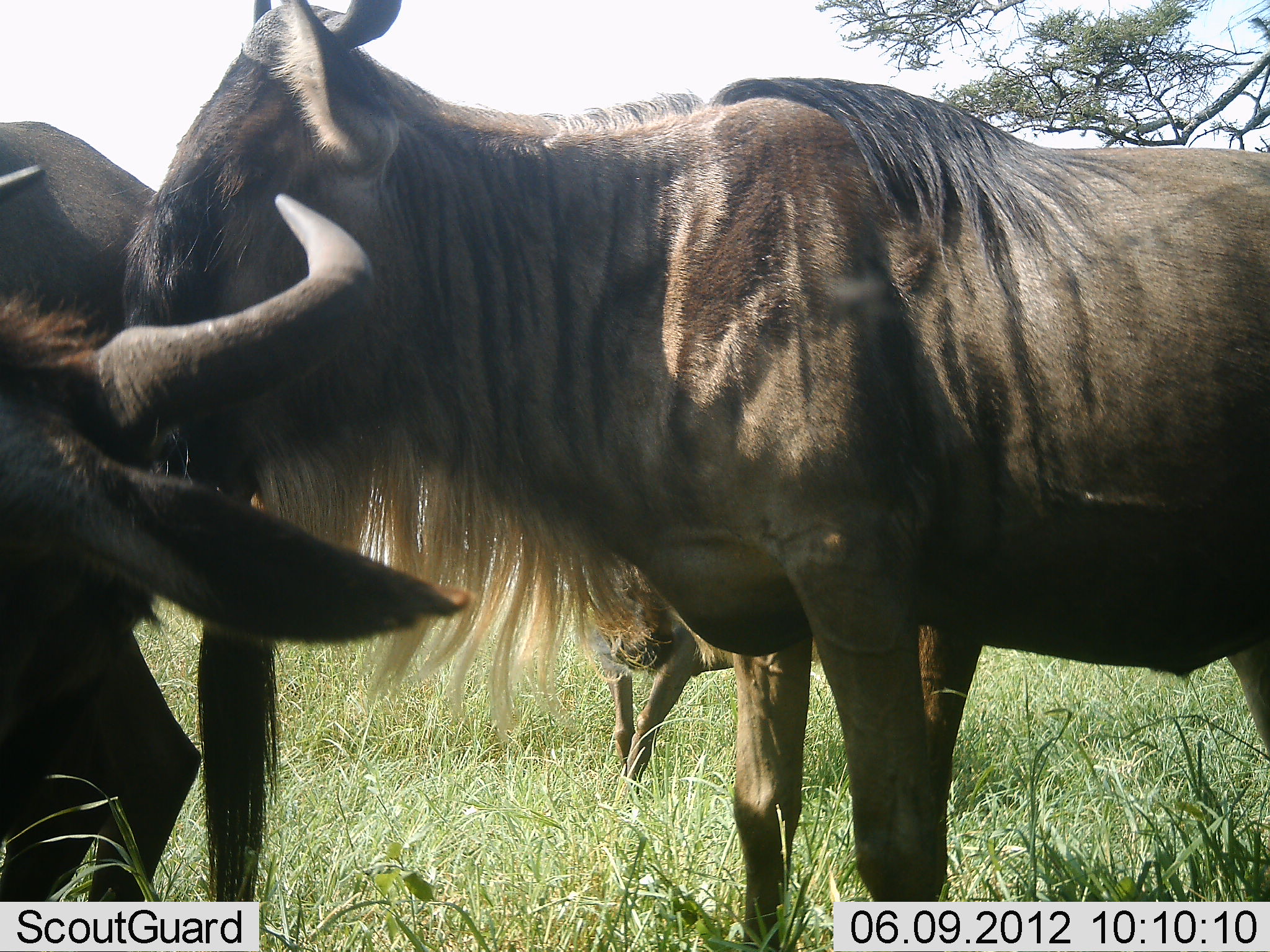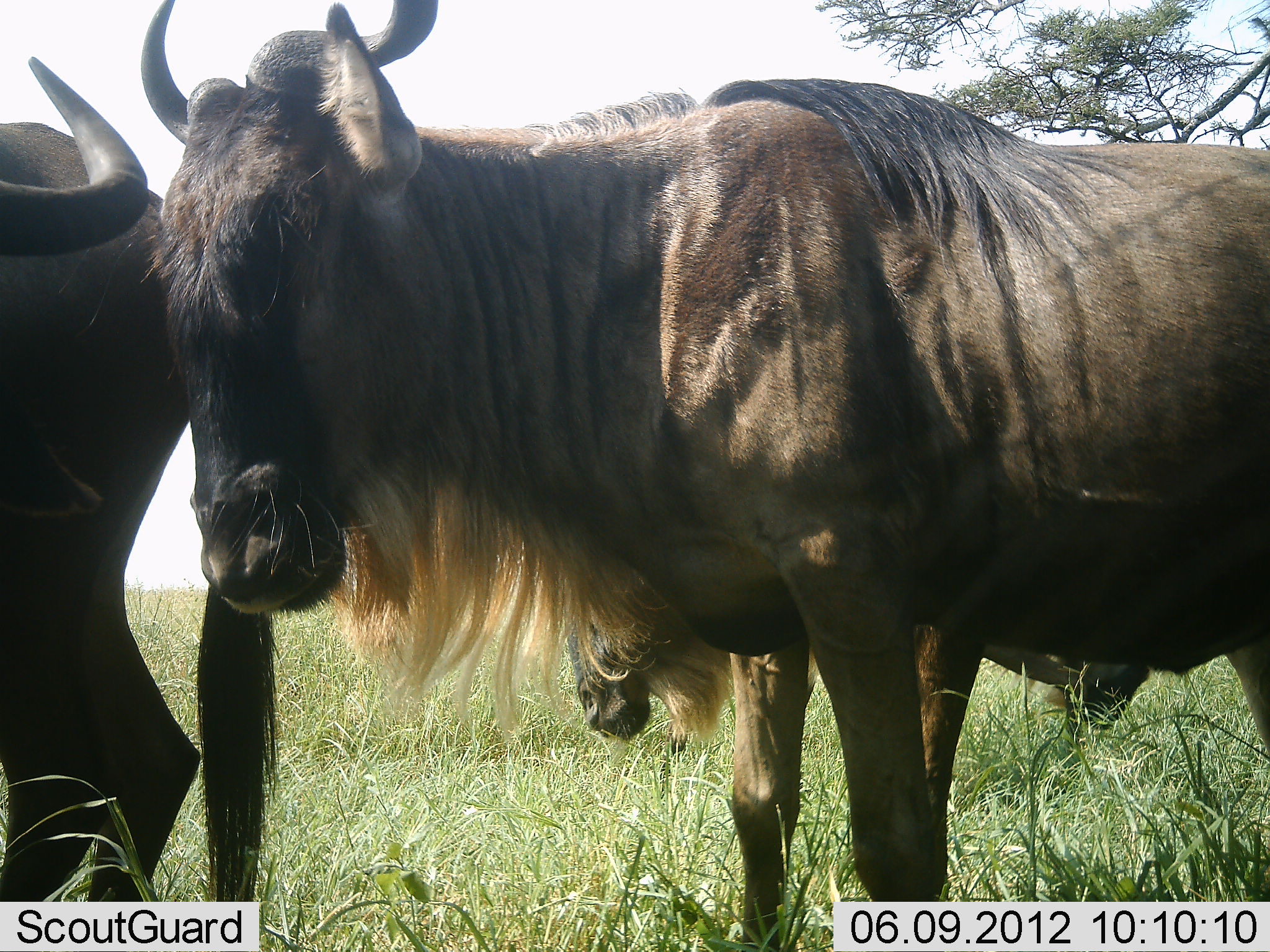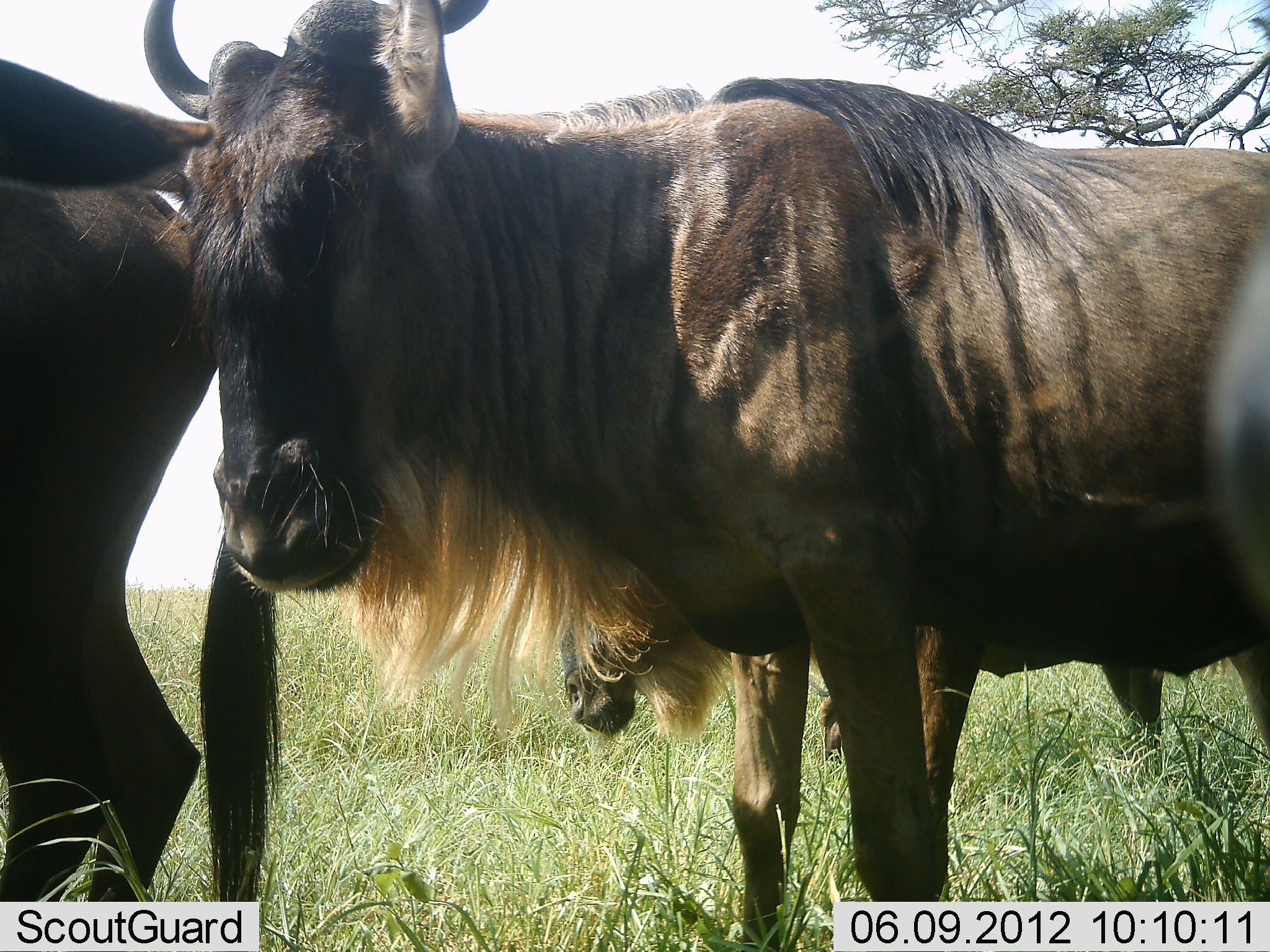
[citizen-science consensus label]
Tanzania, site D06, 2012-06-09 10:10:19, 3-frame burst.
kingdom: Animalia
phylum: Chordata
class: Mammalia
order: Artiodactyla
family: Bovidae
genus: Connochaetes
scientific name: Connochaetes taurinus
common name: blue wildebeest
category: wildebeest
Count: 4.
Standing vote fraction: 90%.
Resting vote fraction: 10%.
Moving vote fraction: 10%.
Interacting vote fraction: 20%.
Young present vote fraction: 40%.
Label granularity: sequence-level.